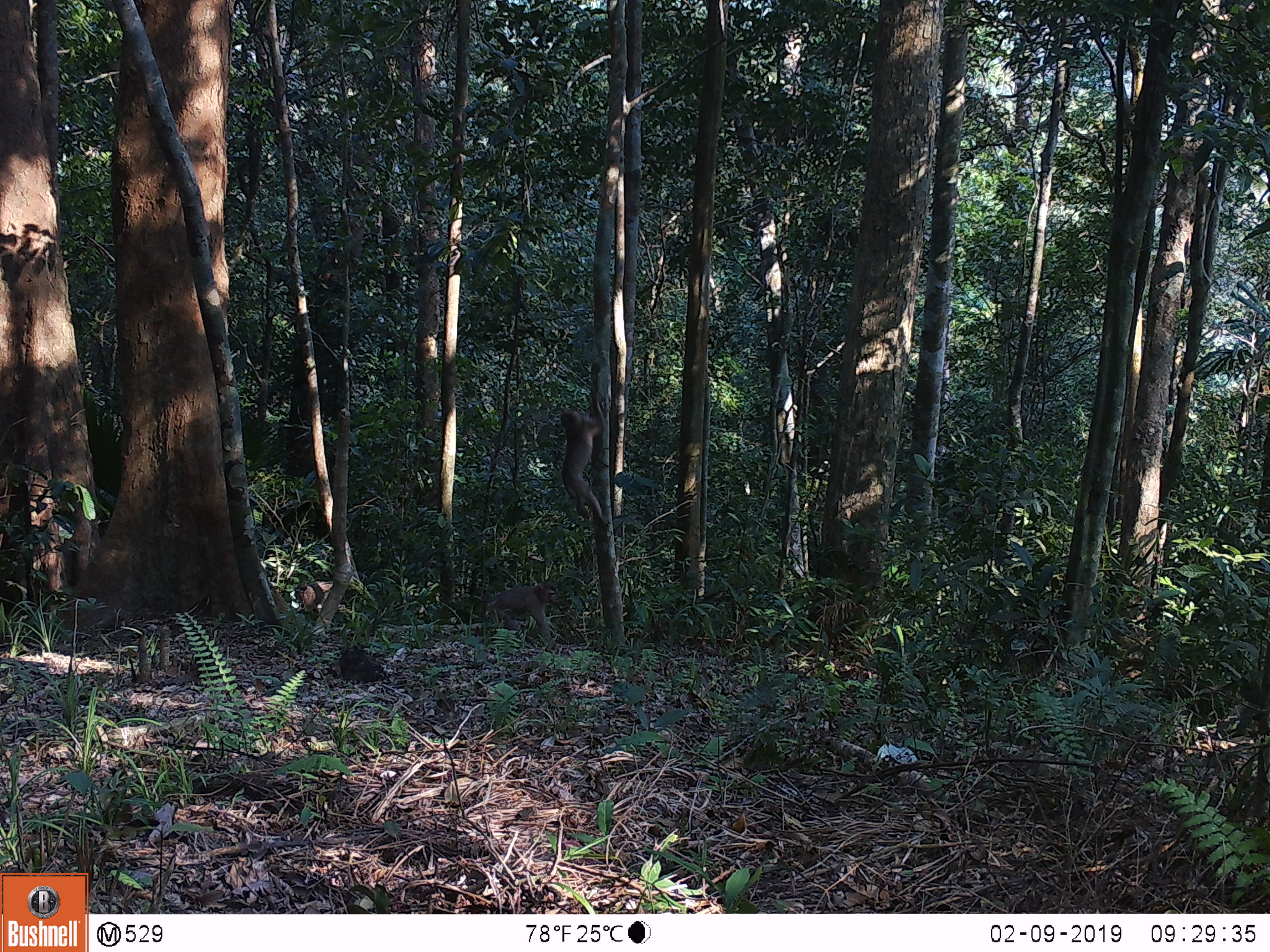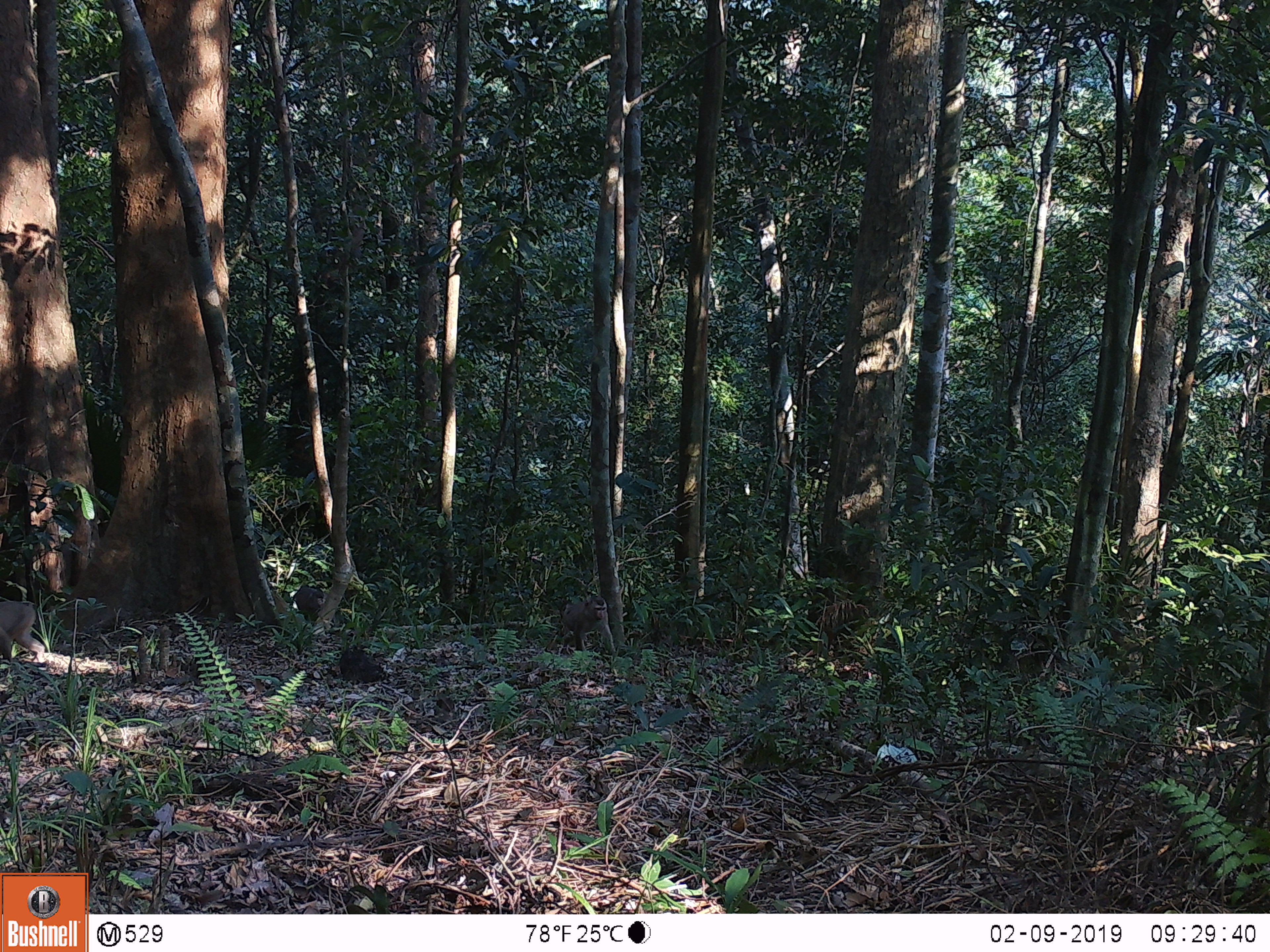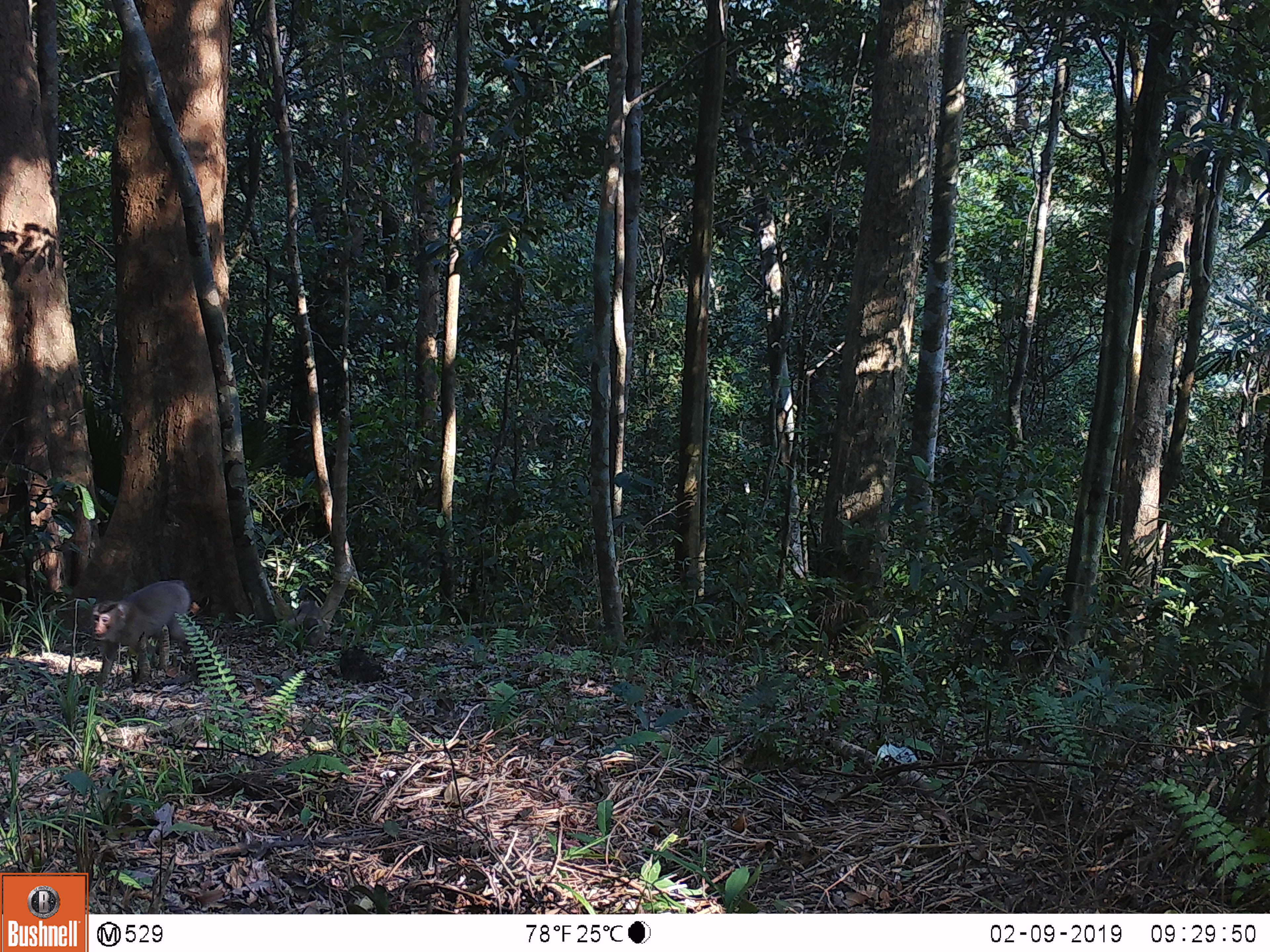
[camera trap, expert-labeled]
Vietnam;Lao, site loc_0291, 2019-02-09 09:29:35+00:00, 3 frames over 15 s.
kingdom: Animalia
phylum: Chordata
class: Mammalia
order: Primates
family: Cercopithecidae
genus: Macaca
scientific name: Macaca nemestrina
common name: pig-tailed macaque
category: pig tailed macaque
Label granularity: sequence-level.